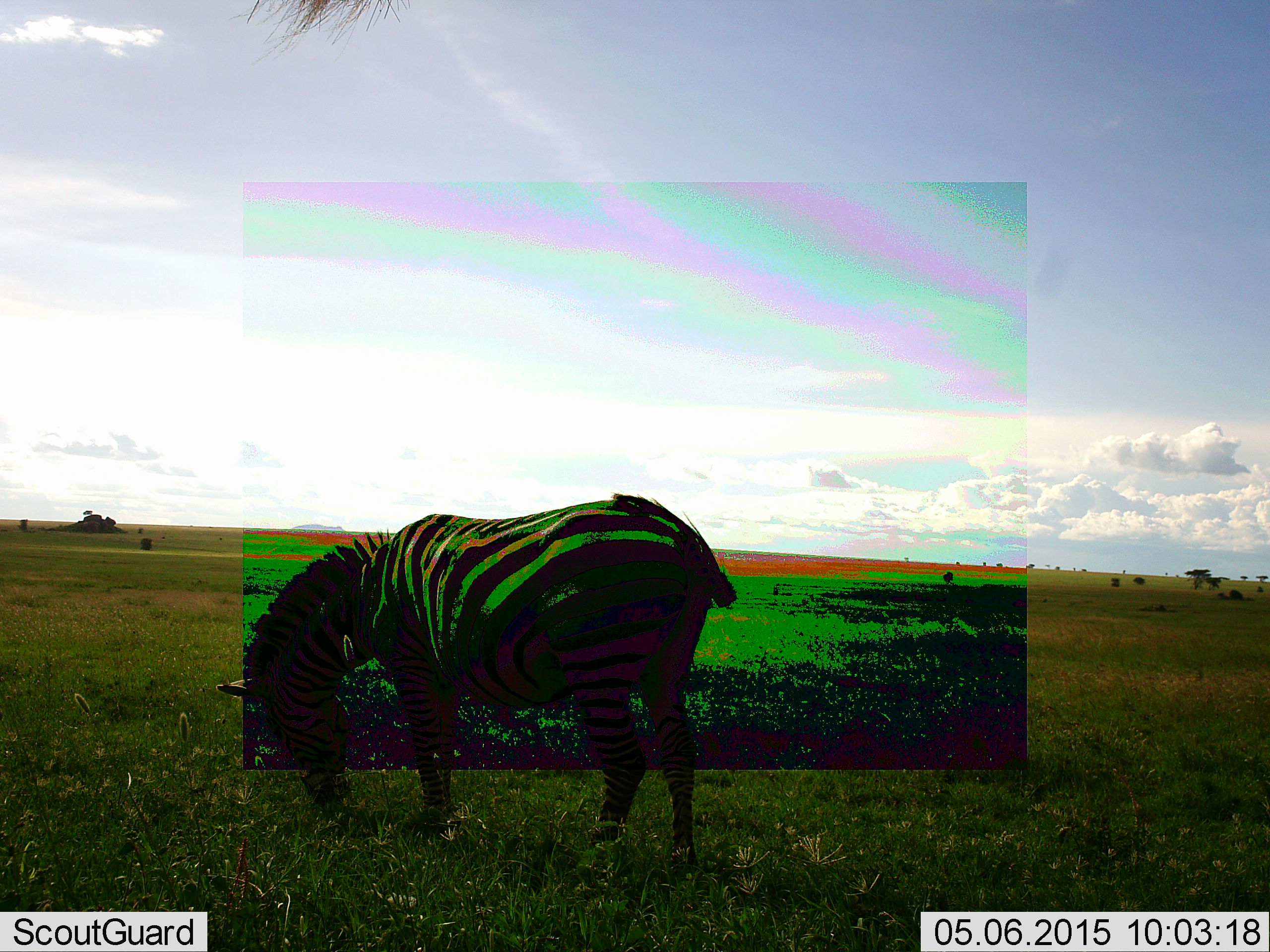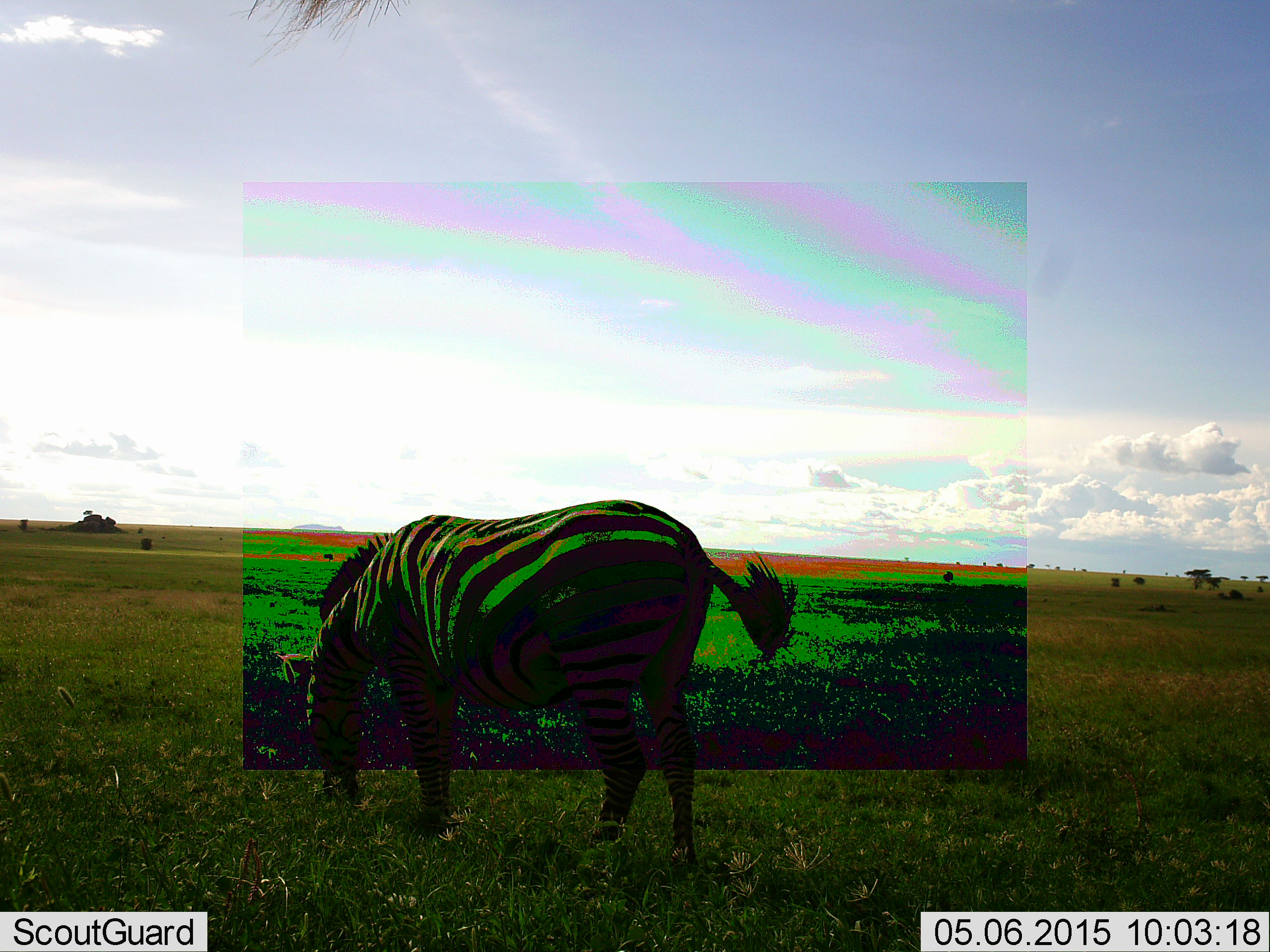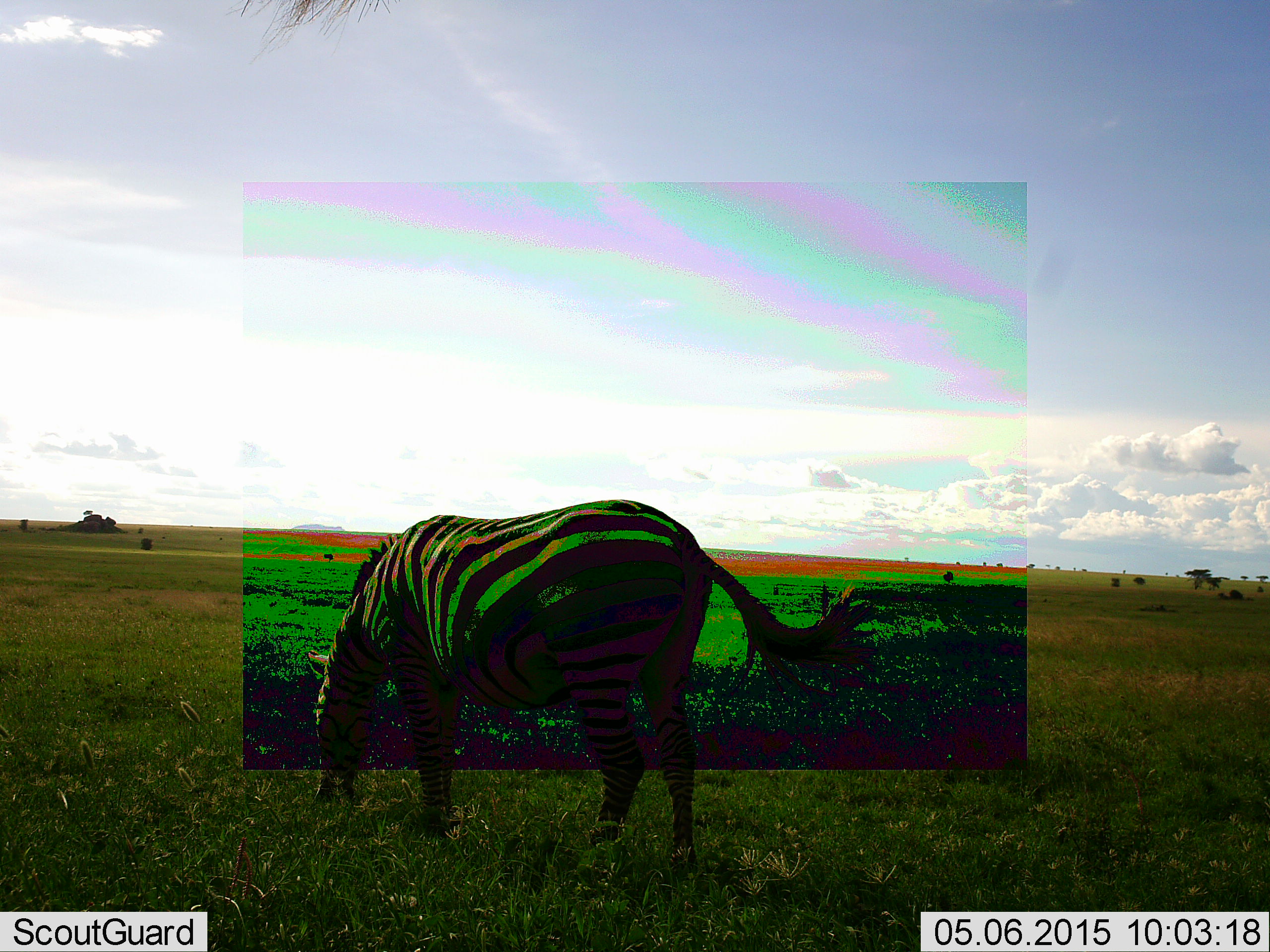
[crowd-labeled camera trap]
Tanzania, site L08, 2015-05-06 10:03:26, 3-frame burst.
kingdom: Animalia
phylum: Chordata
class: Mammalia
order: Perissodactyla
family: Equidae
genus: Equus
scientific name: Equus quagga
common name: plains zebra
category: zebra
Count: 1.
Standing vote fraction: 30%.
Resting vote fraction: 10%.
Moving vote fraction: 0%.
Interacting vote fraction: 0%.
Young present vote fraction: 0%.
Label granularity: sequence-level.